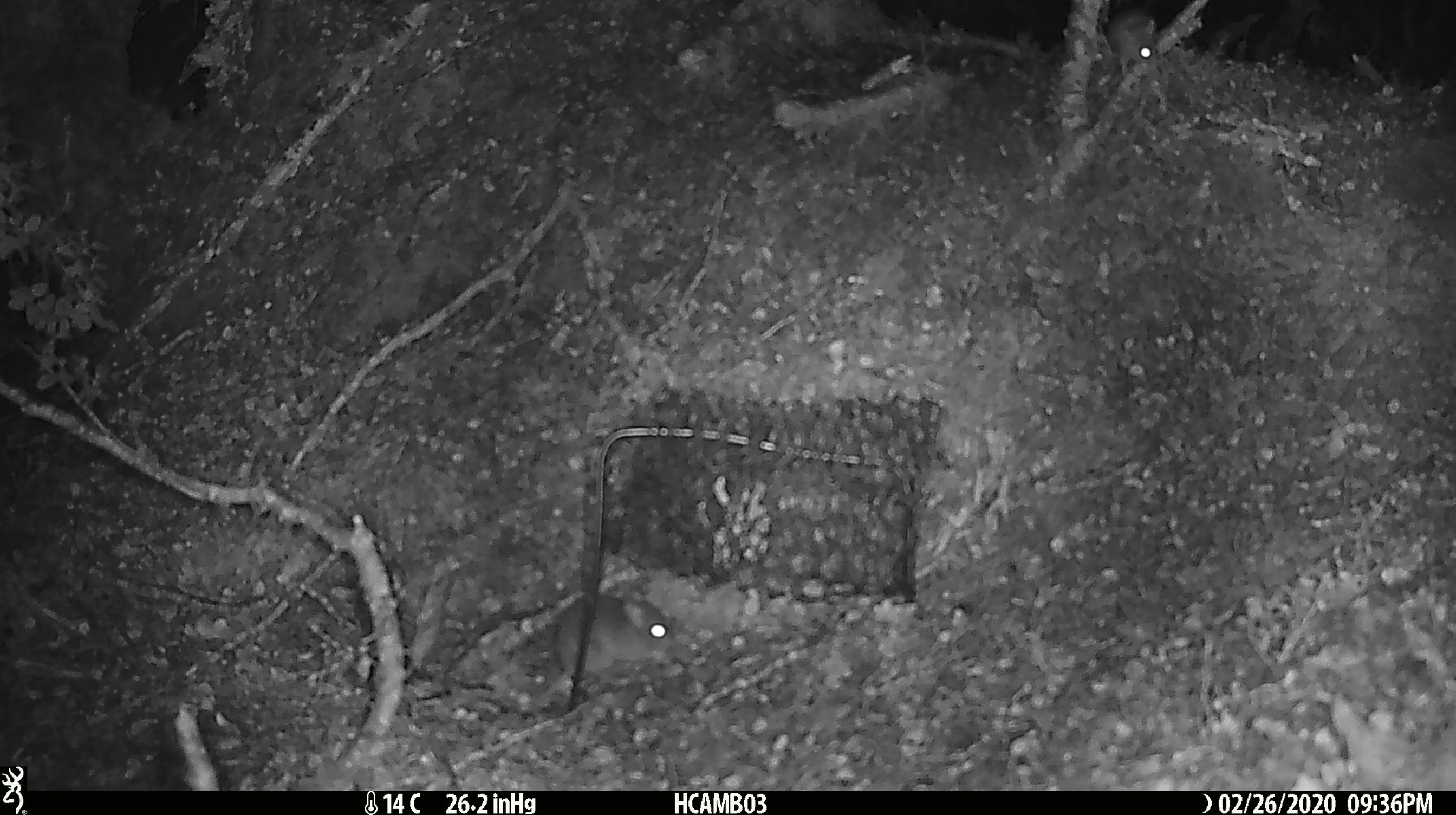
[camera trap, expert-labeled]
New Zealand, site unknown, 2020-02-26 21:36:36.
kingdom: Animalia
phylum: Chordata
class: Mammalia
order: Rodentia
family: Muridae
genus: Mus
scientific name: Mus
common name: mouse